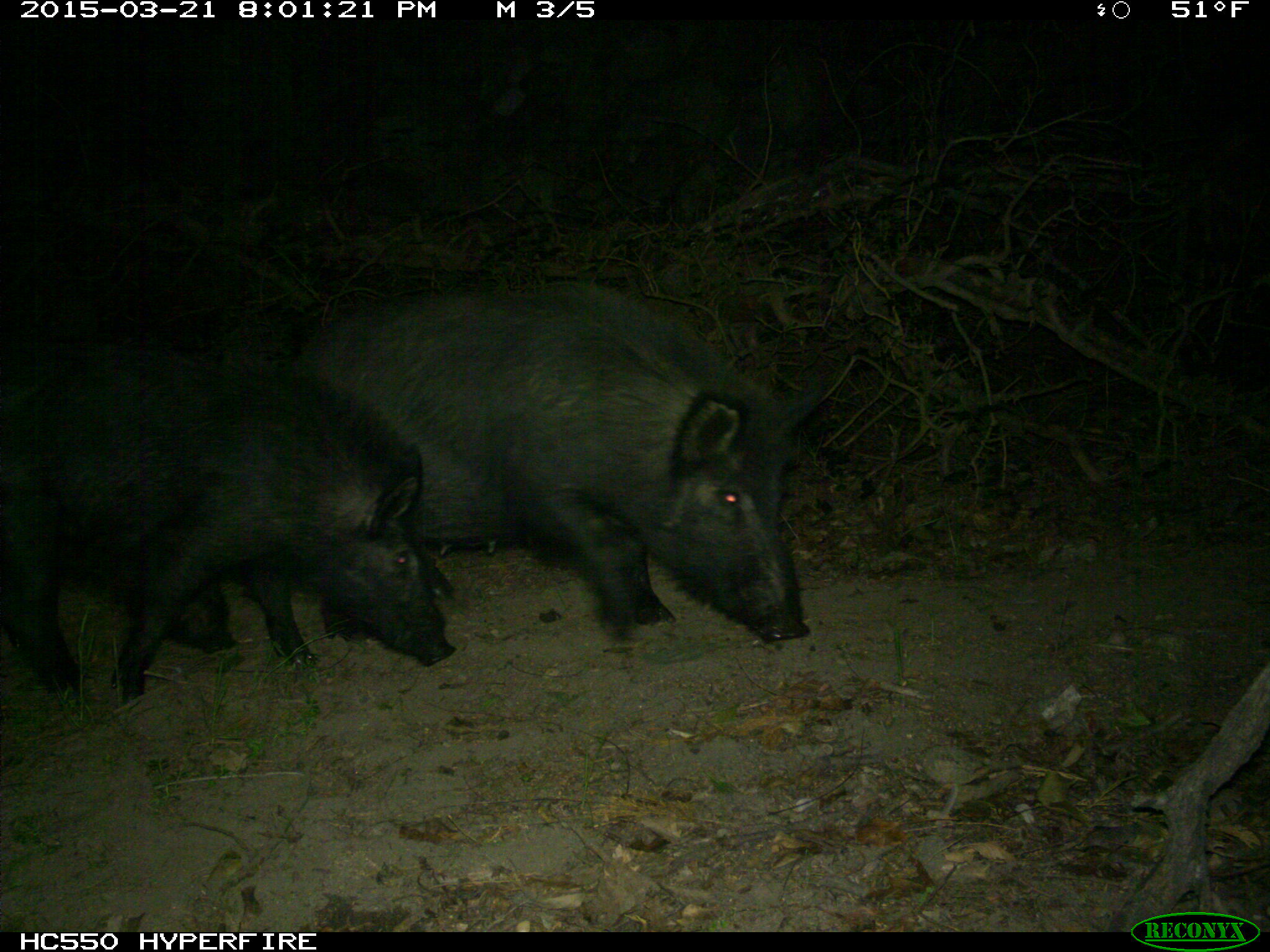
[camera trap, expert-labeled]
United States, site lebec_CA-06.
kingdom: Animalia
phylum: Chordata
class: Mammalia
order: Artiodactyla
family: Suidae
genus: Sus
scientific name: Sus scrofa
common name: wild boar